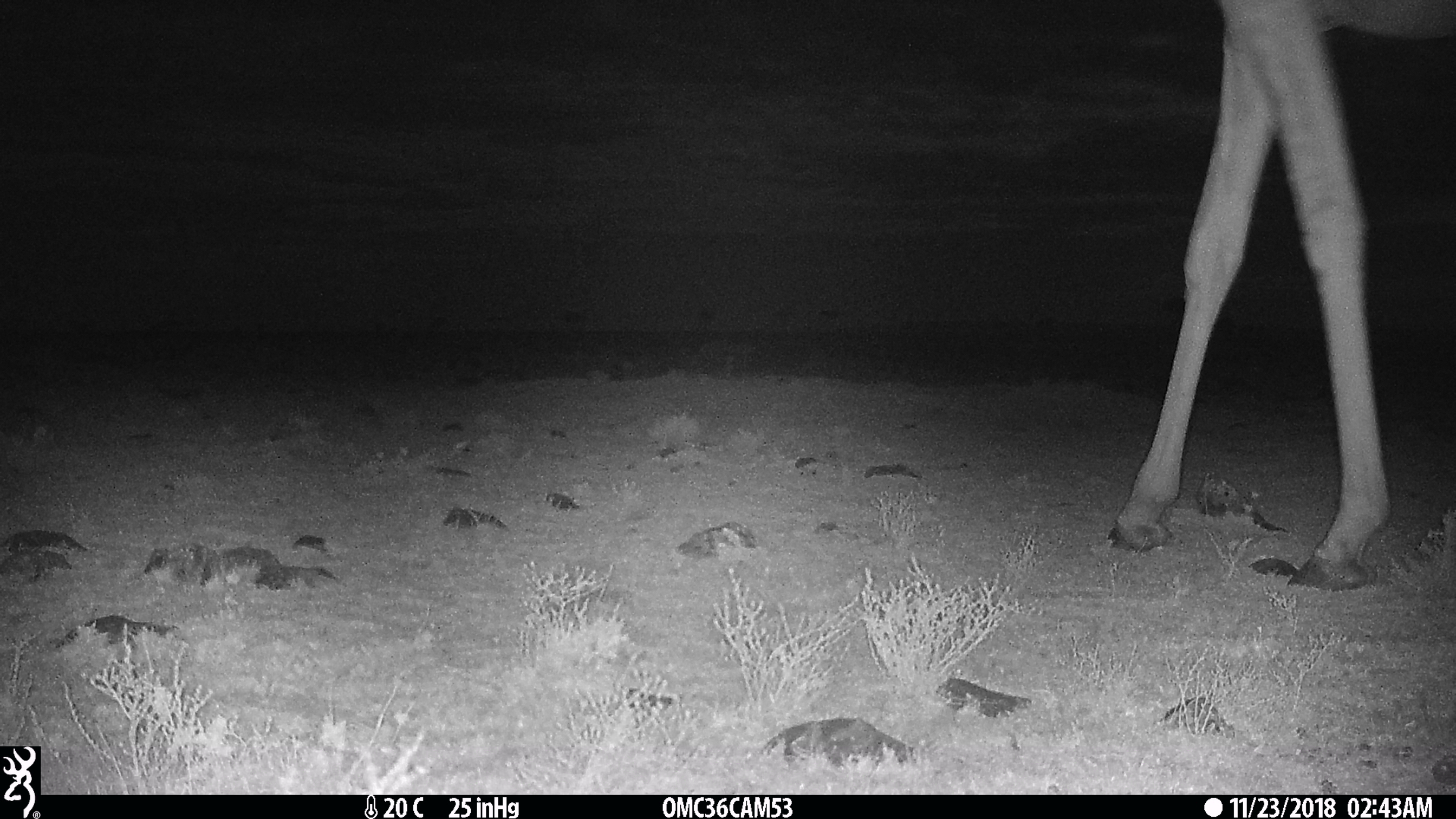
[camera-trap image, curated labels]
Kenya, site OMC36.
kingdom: Animalia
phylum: Chordata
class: Mammalia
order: Artiodactyla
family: Giraffidae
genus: Giraffa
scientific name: Giraffa camelopardalis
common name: northern giraffe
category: giraffe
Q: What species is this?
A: Giraffe (northern giraffe) (Giraffa camelopardalis).